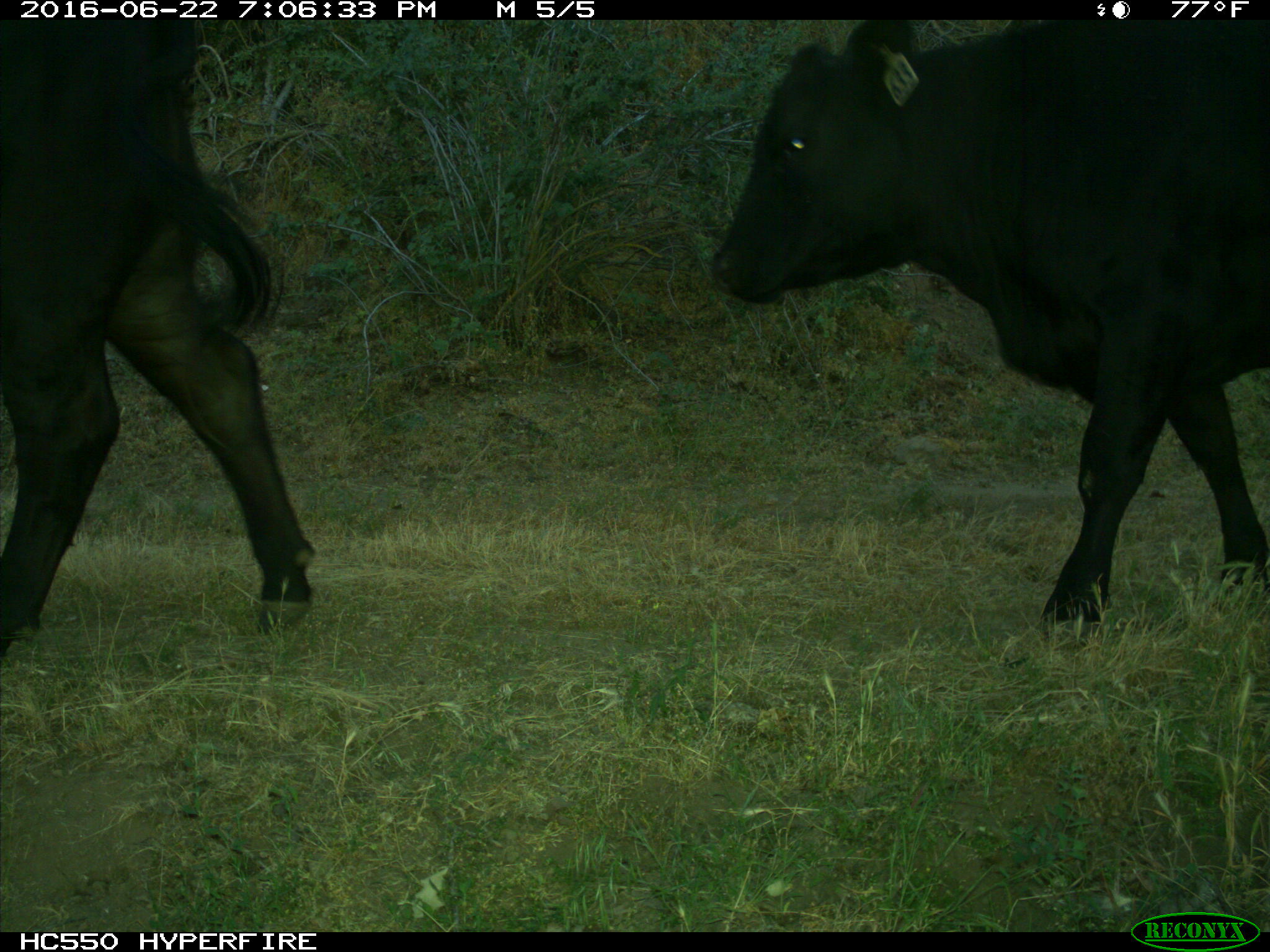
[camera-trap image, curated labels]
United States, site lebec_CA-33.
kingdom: Animalia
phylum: Chordata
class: Mammalia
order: Artiodactyla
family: Bovidae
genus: Bos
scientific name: Bos taurus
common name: domestic cow